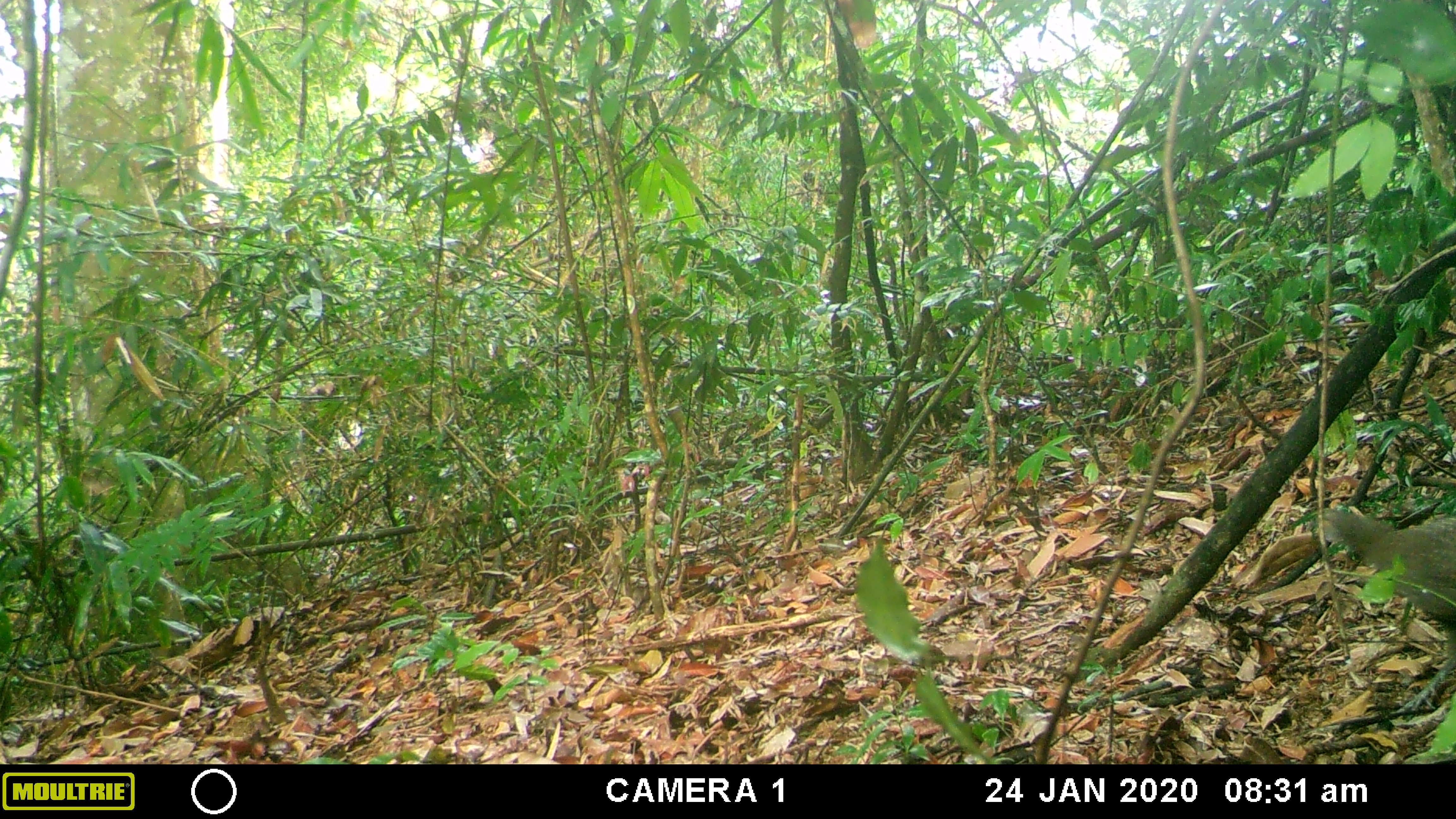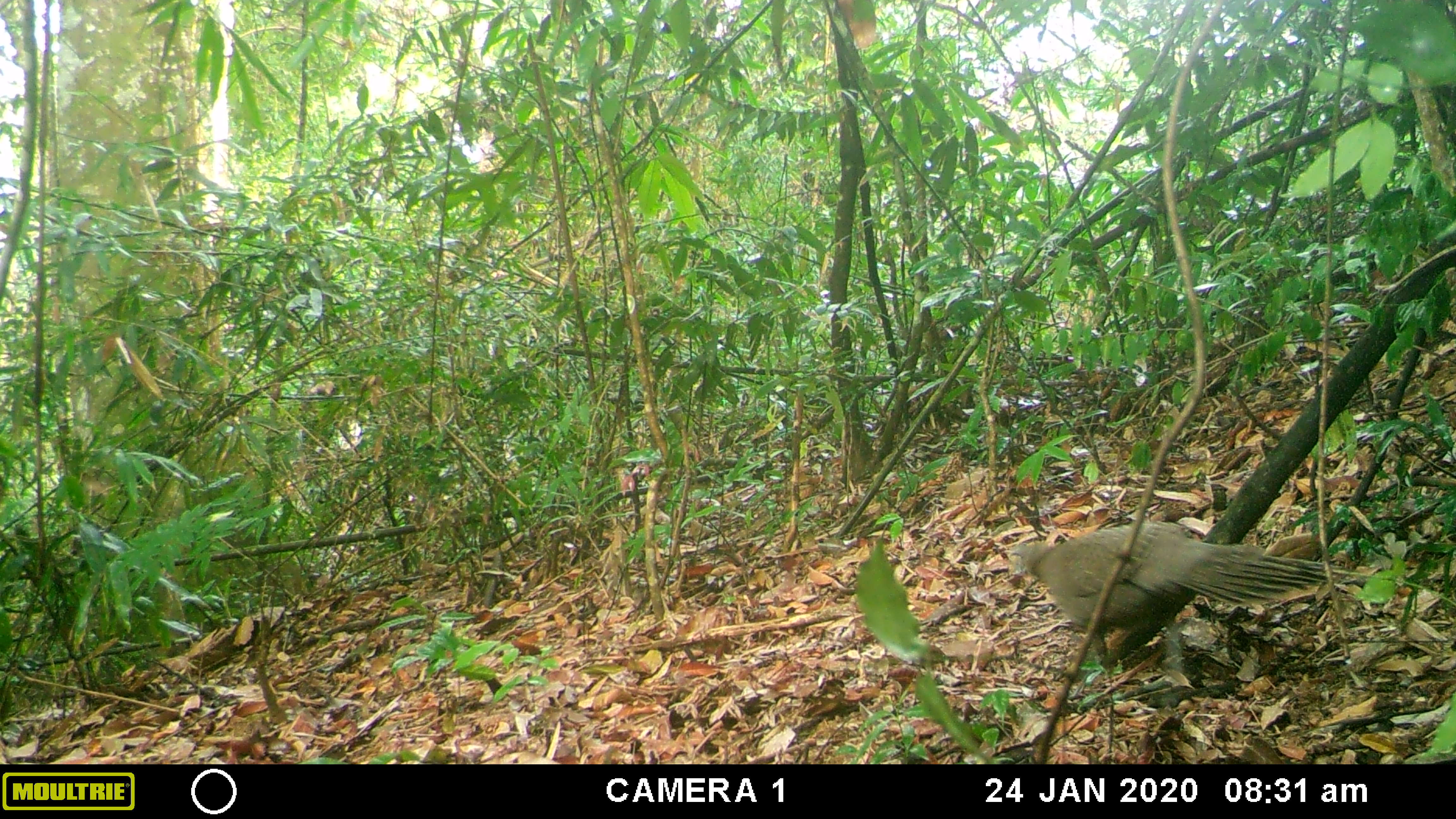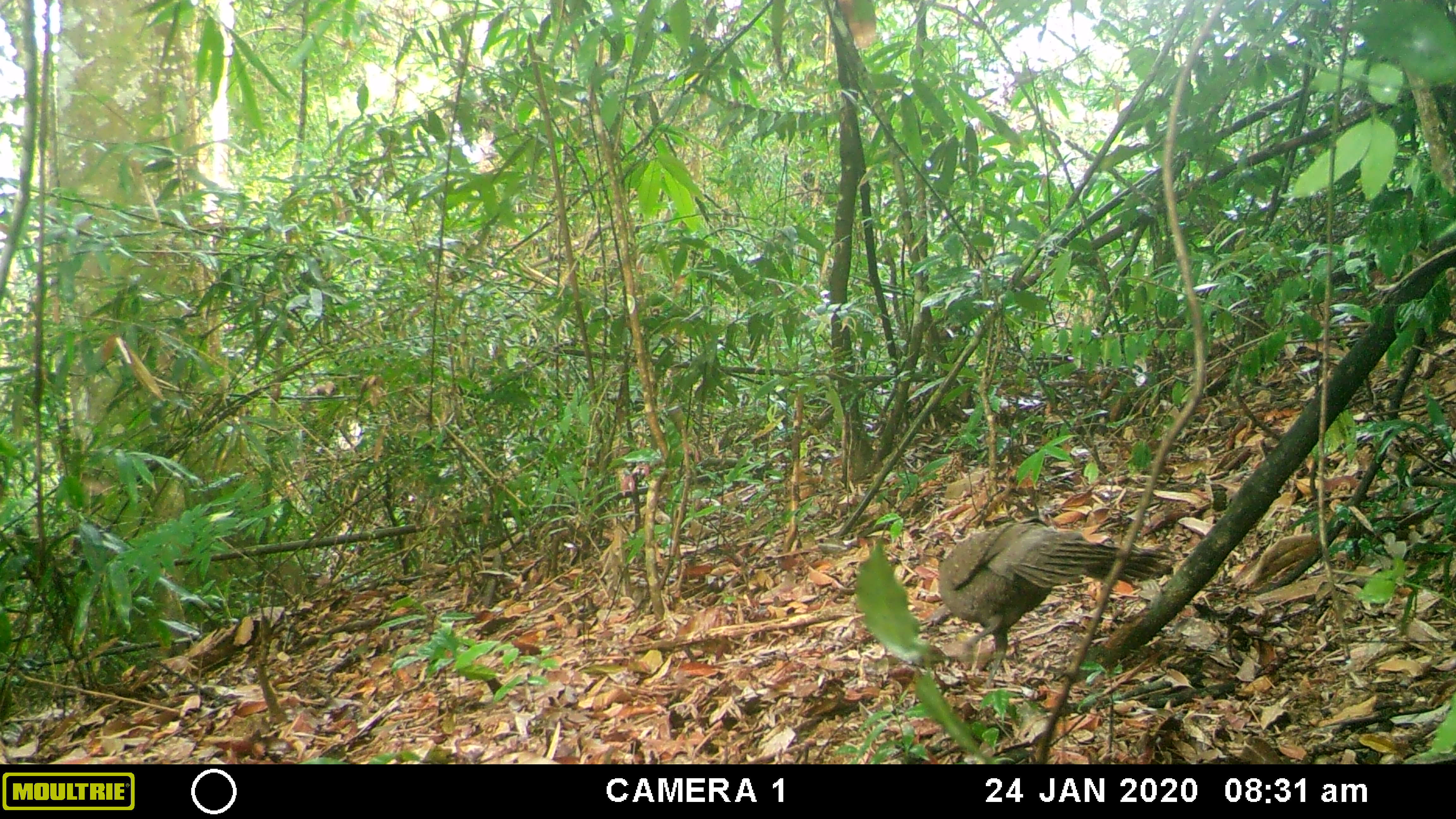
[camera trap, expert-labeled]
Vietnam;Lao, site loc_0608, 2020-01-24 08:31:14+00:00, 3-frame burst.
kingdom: Animalia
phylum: Chordata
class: Aves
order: Galliformes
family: Phasianidae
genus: Polyplectron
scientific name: Polyplectron bicalcaratum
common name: gray peacock-pheasant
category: grey peacock pheasant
Grey peacock pheasant (gray peacock-pheasant) (Polyplectron bicalcaratum). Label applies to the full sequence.